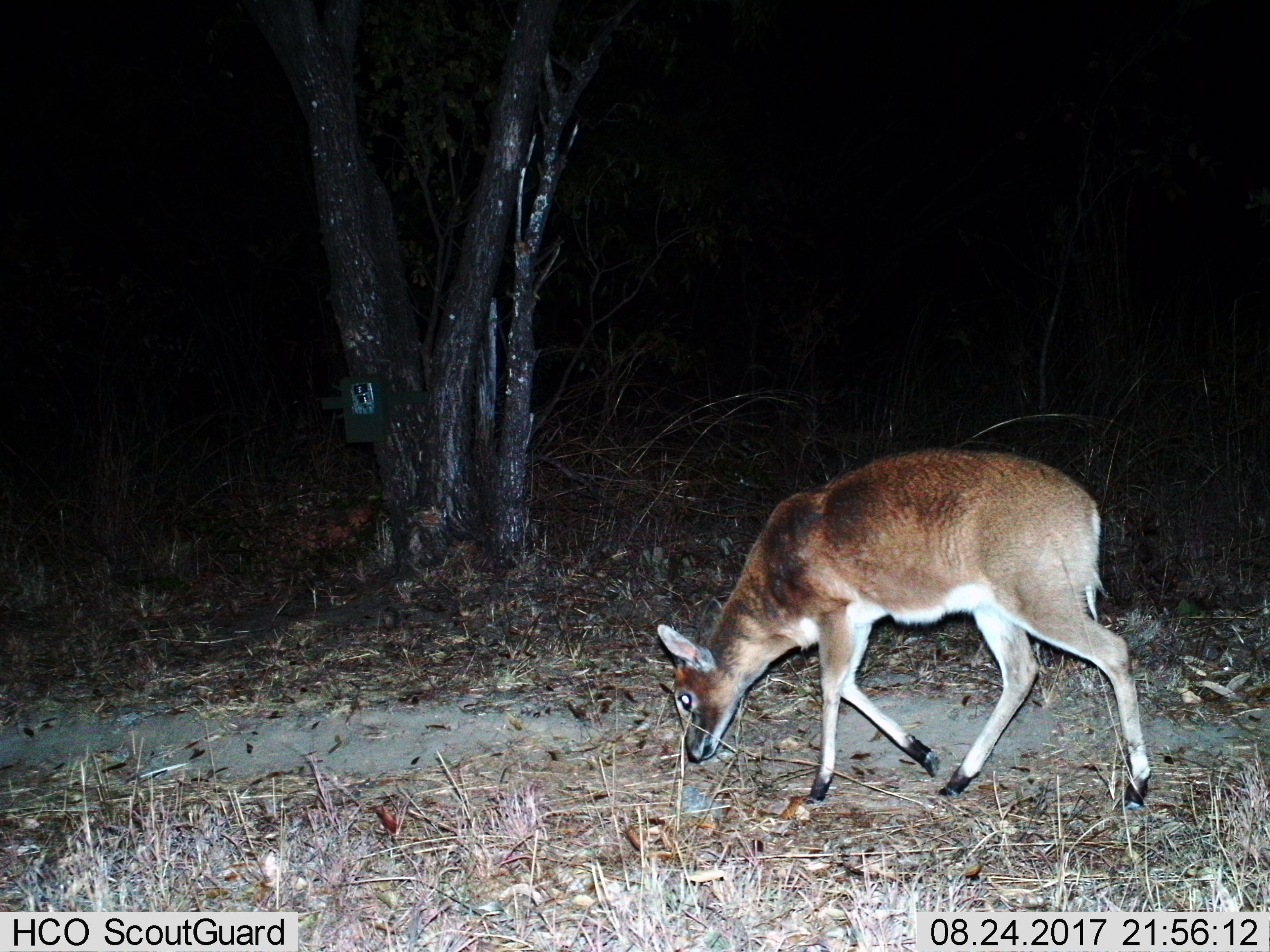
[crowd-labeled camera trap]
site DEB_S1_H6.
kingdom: Animalia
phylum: Chordata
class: Mammalia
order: Artiodactyla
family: Bovidae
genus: Sylvicapra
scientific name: Sylvicapra grimmia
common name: common duiker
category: duikercommongrey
Duikercommongrey (common duiker) (Sylvicapra grimmia), count 1. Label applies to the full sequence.